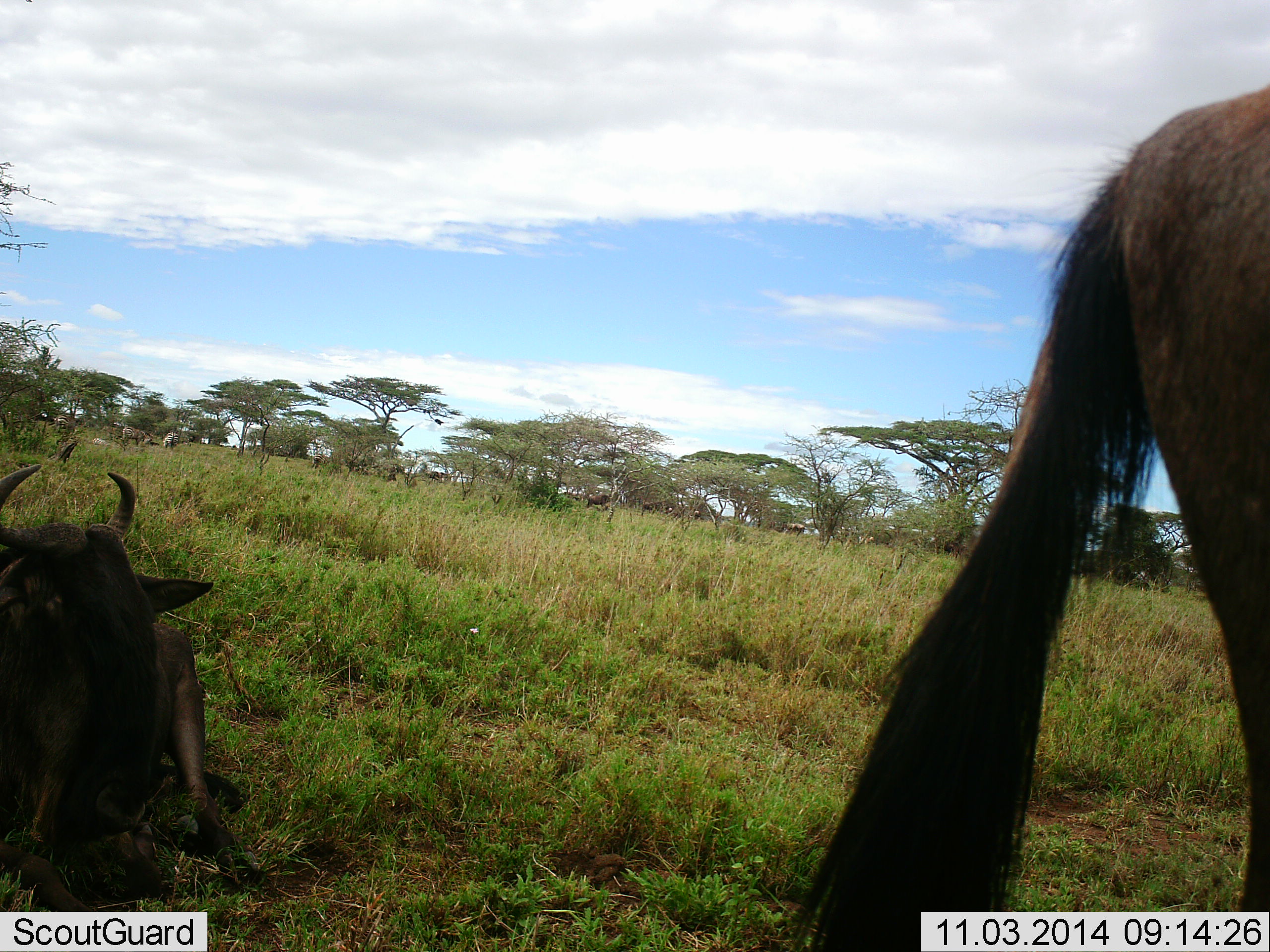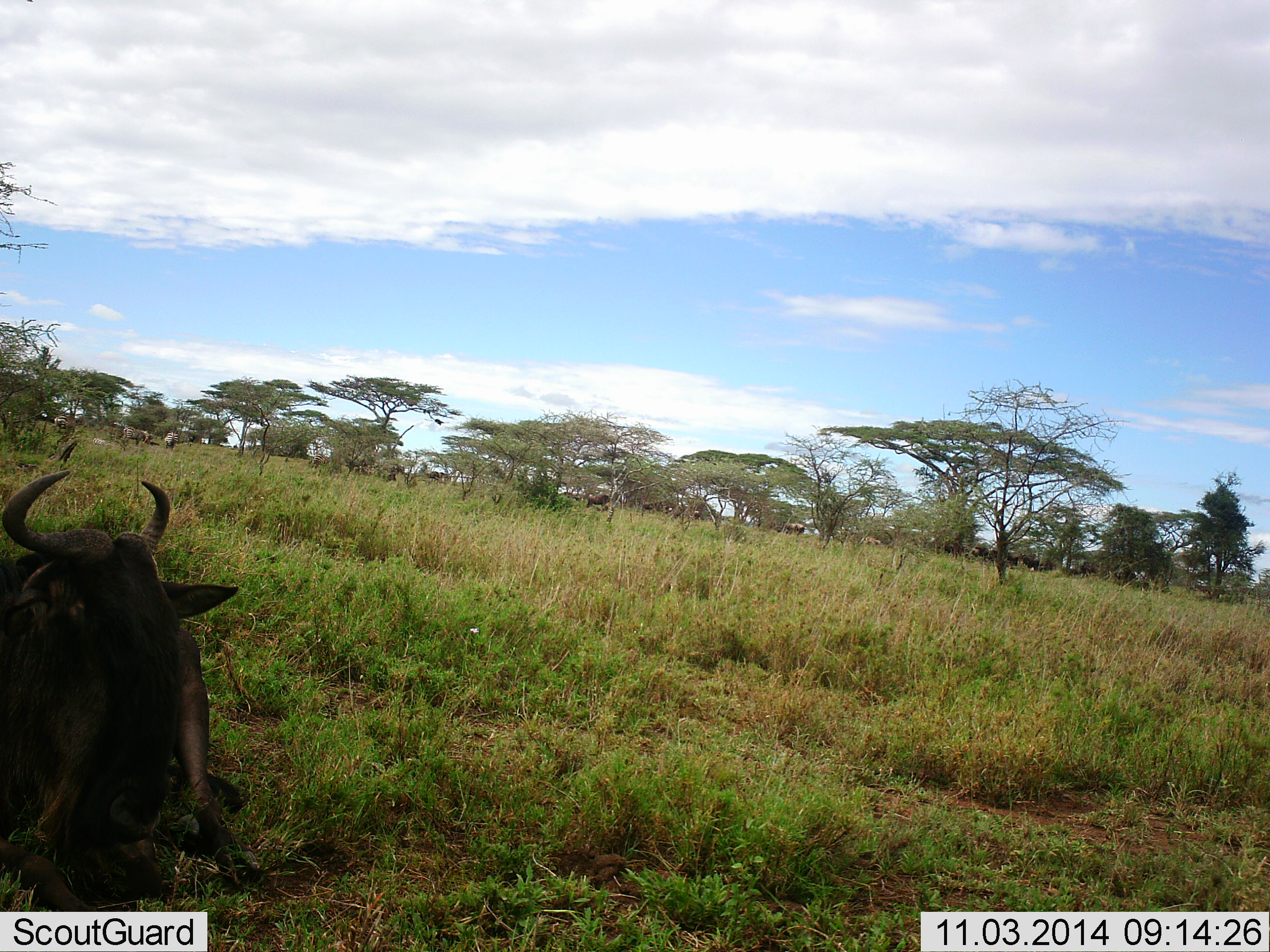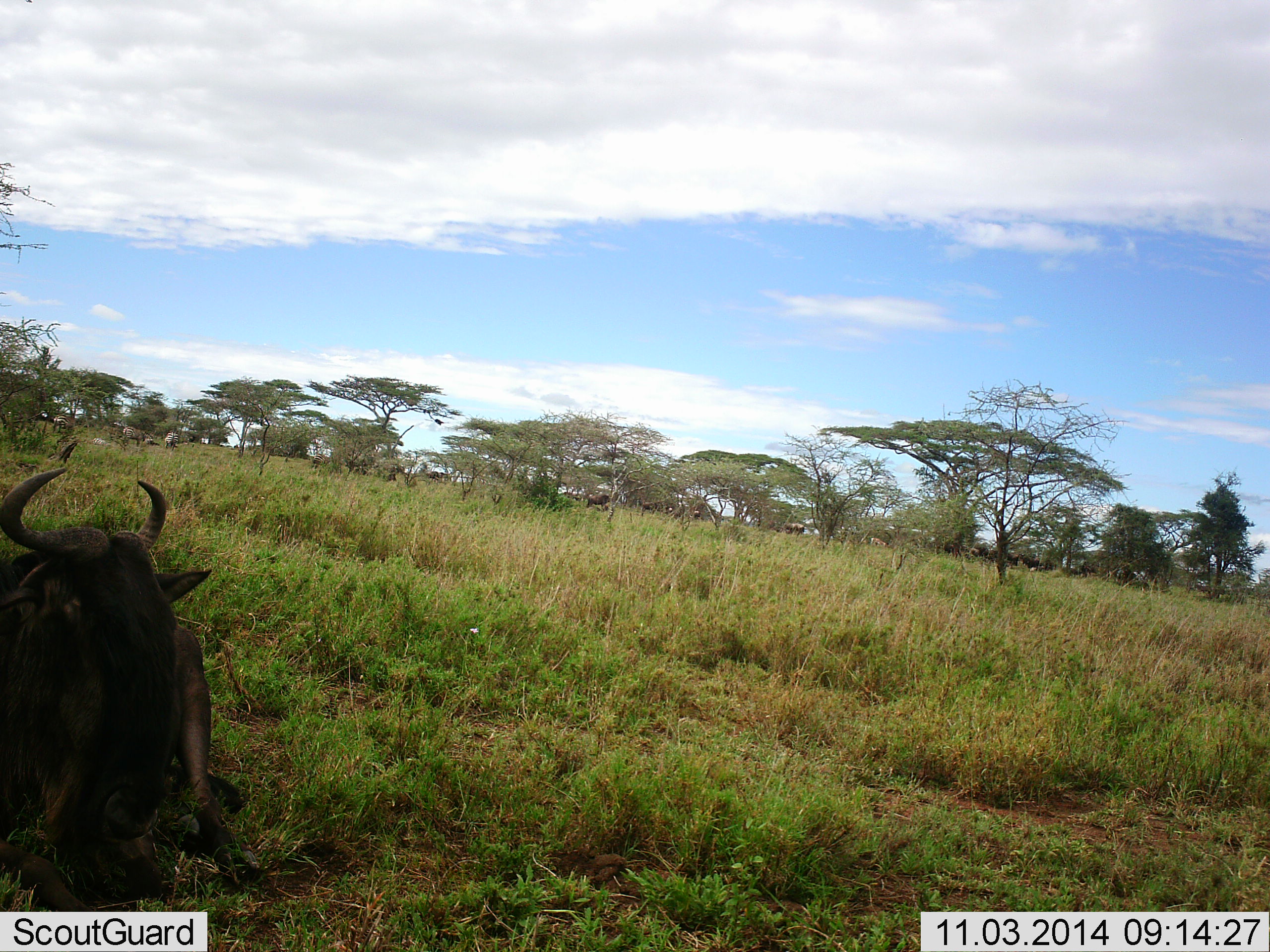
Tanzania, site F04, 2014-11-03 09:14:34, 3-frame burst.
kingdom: Animalia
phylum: Chordata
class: Mammalia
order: Artiodactyla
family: Bovidae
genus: Connochaetes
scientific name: Connochaetes taurinus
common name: blue wildebeest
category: wildebeest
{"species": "wildebeest (blue wildebeest) (Connochaetes taurinus)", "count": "2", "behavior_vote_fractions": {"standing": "20%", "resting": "90%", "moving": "70%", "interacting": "0%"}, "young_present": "0%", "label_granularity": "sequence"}